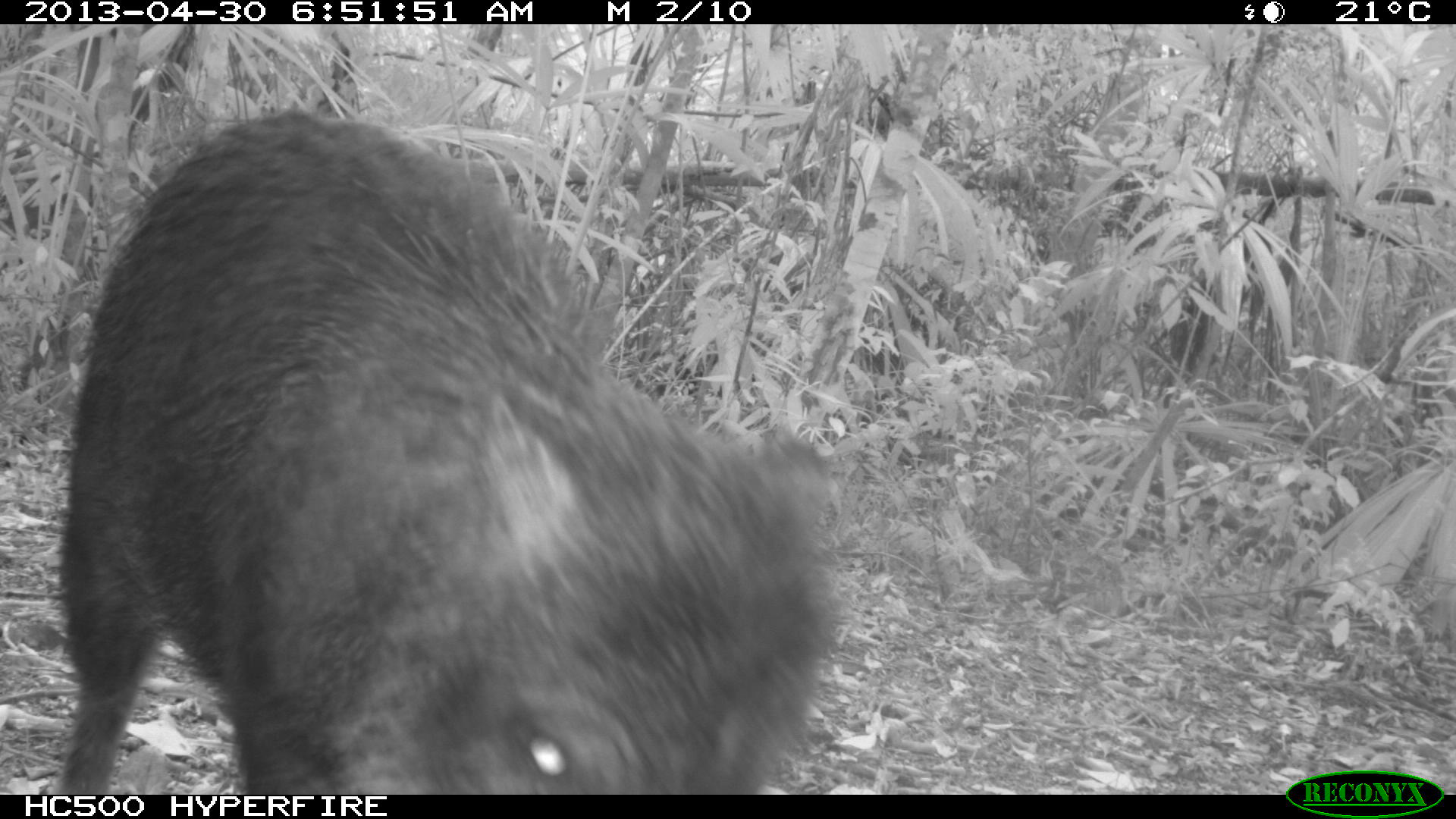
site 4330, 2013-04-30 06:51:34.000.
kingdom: Animalia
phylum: Chordata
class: Mammalia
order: Artiodactyla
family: Tayassuidae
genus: Tayassu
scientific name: Tayassu pecari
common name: white-lipped peccary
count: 5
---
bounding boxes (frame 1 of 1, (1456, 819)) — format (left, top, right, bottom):
tayassu pecari: (49, 109, 845, 795)